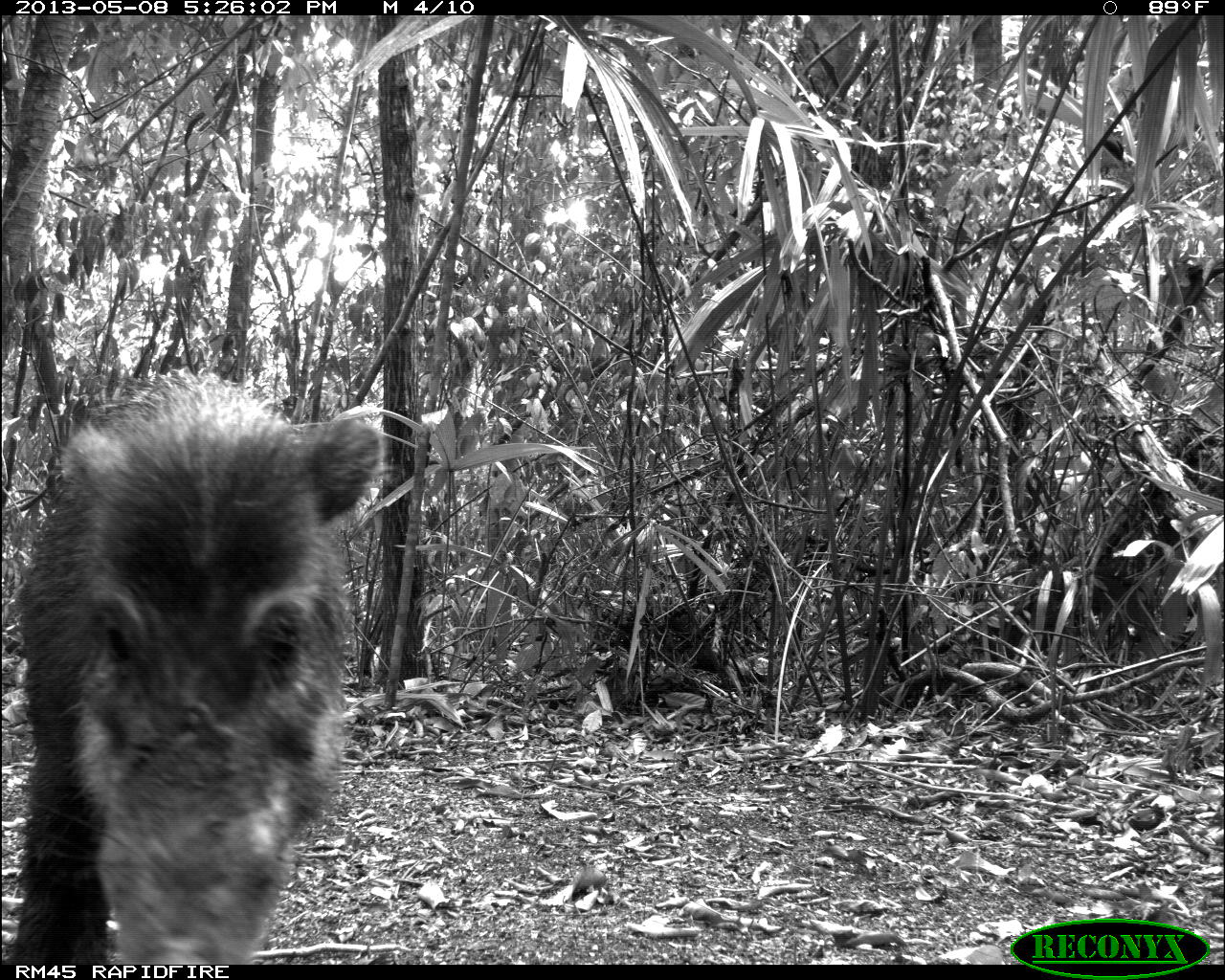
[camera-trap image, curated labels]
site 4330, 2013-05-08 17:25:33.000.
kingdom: Animalia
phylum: Chordata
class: Mammalia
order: Artiodactyla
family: Tayassuidae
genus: Tayassu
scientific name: Tayassu pecari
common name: white-lipped peccary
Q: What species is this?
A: Tayassu pecari (white-lipped peccary).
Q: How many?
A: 4.